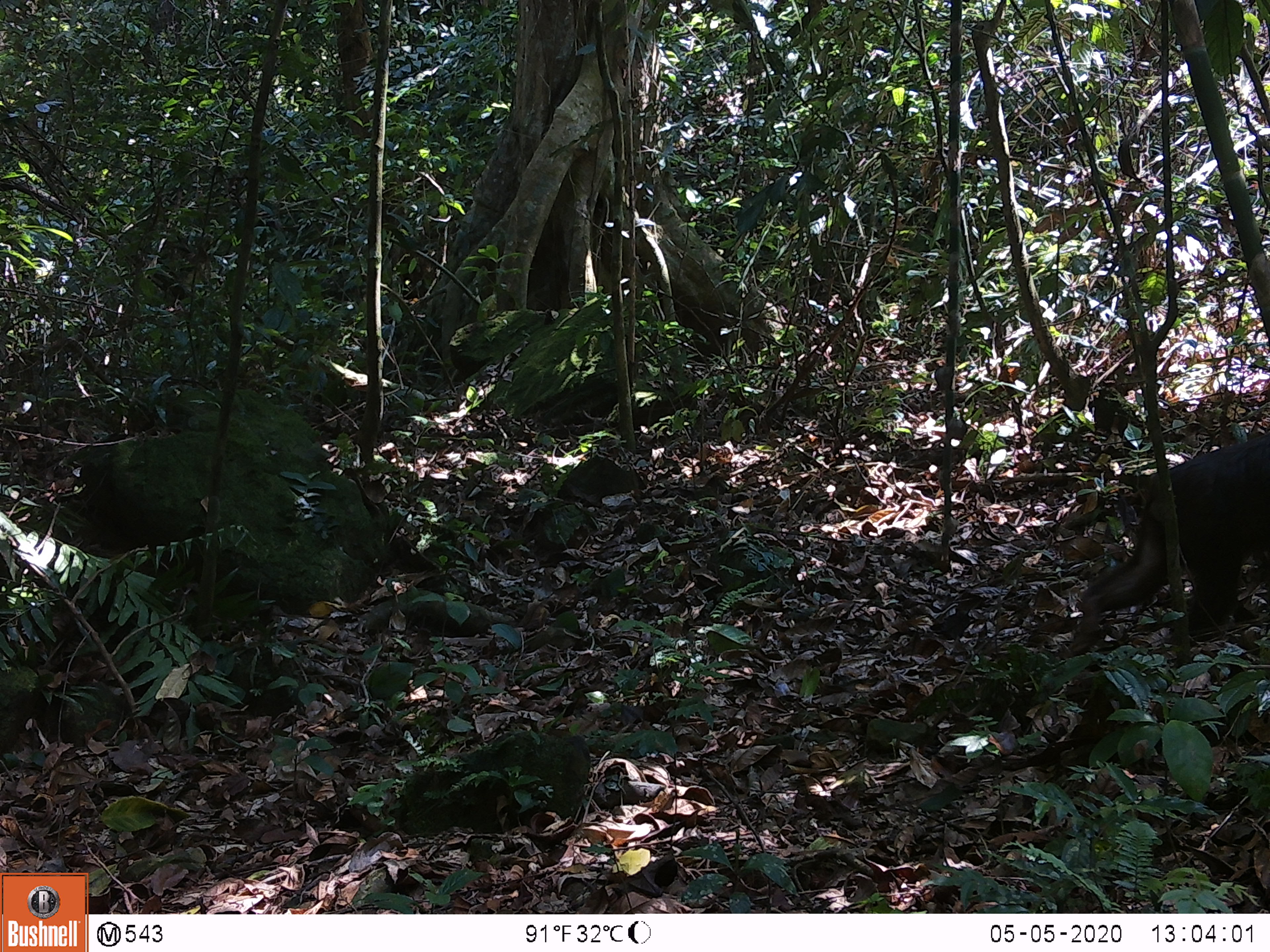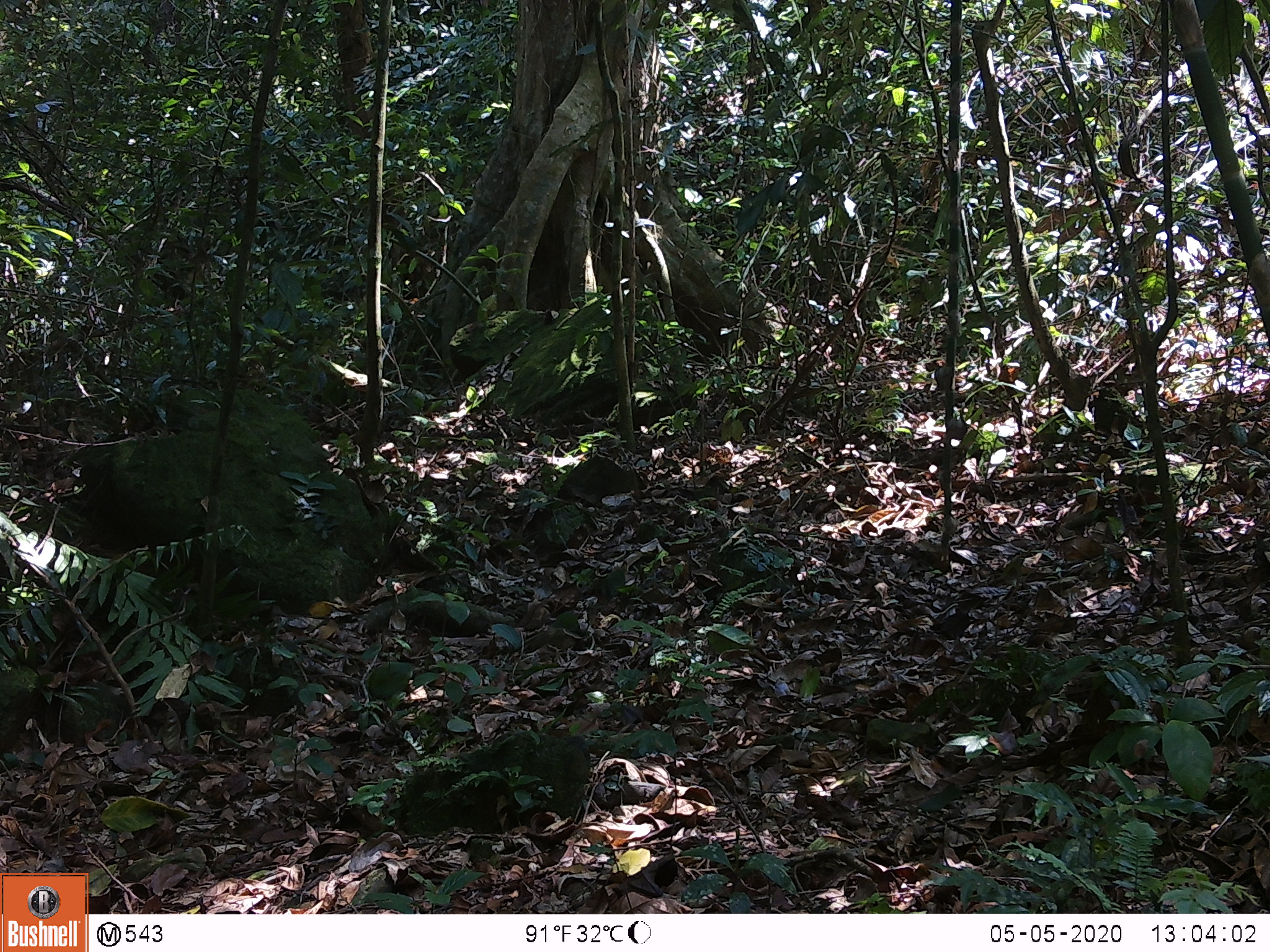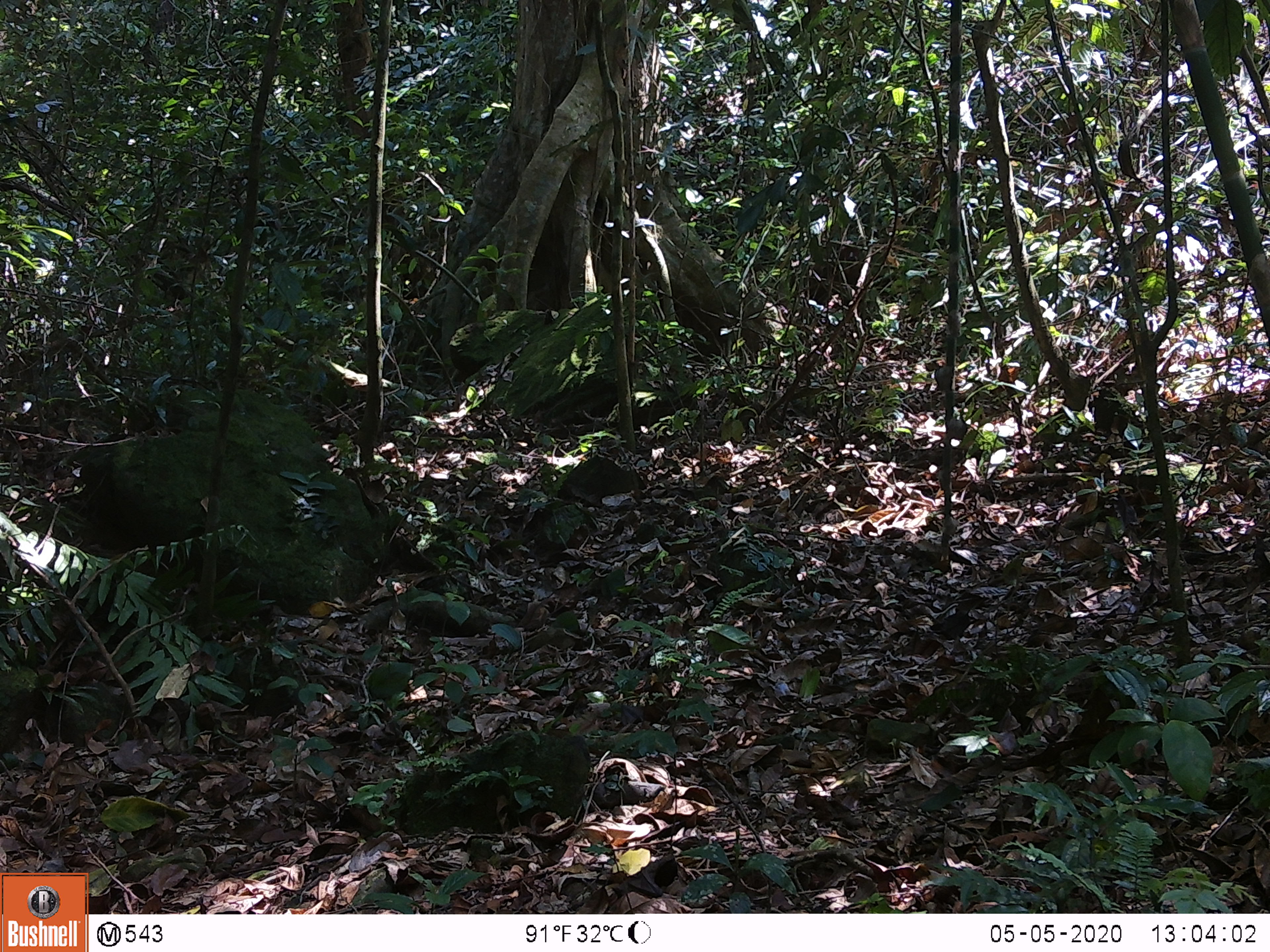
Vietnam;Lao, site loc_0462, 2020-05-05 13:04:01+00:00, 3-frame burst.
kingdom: Animalia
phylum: Chordata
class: Mammalia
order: Primates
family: Cercopithecidae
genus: Macaca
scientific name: Macaca arctoides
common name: stump-tailed macaque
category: stump tailed macaque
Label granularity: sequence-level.